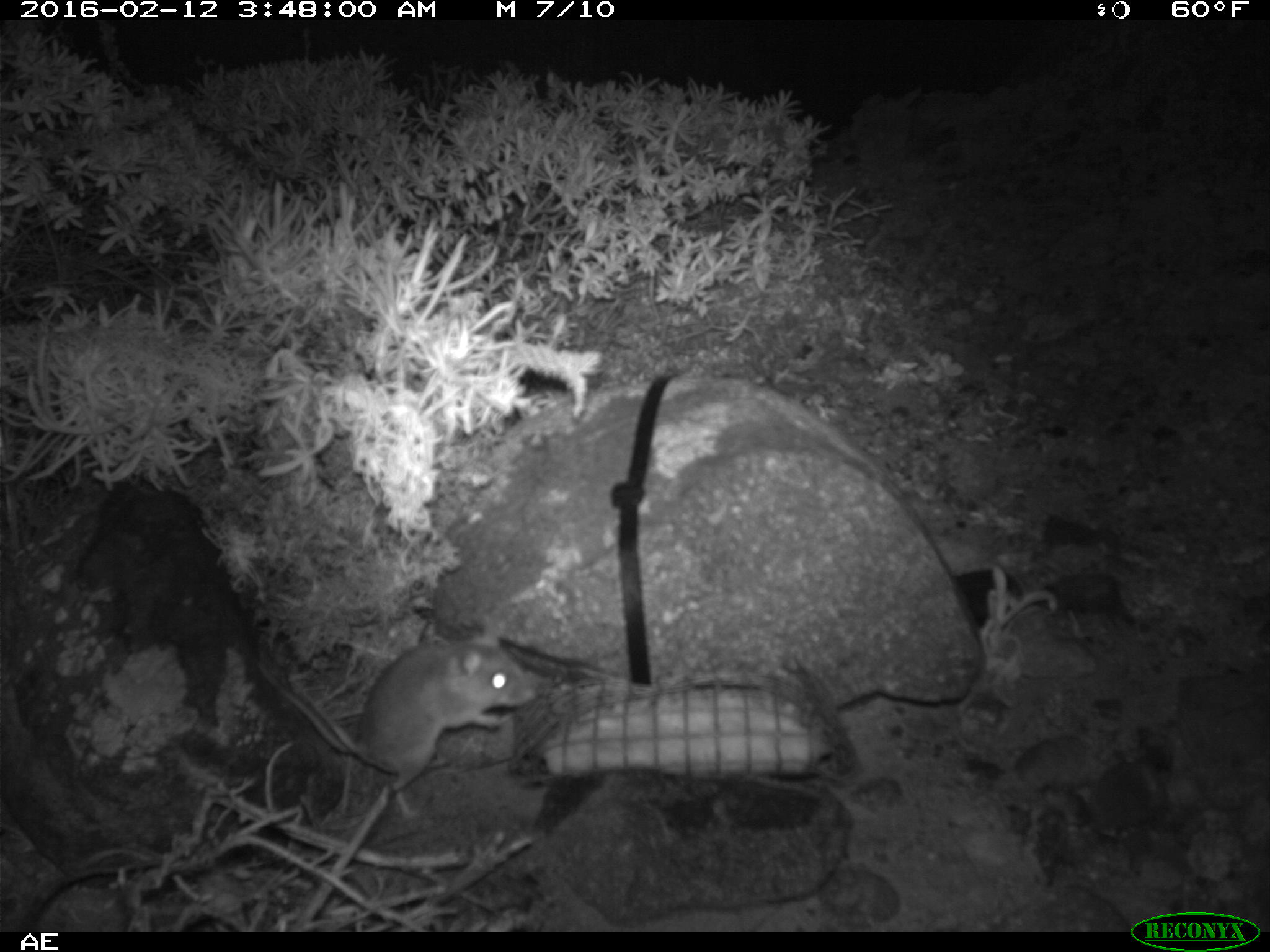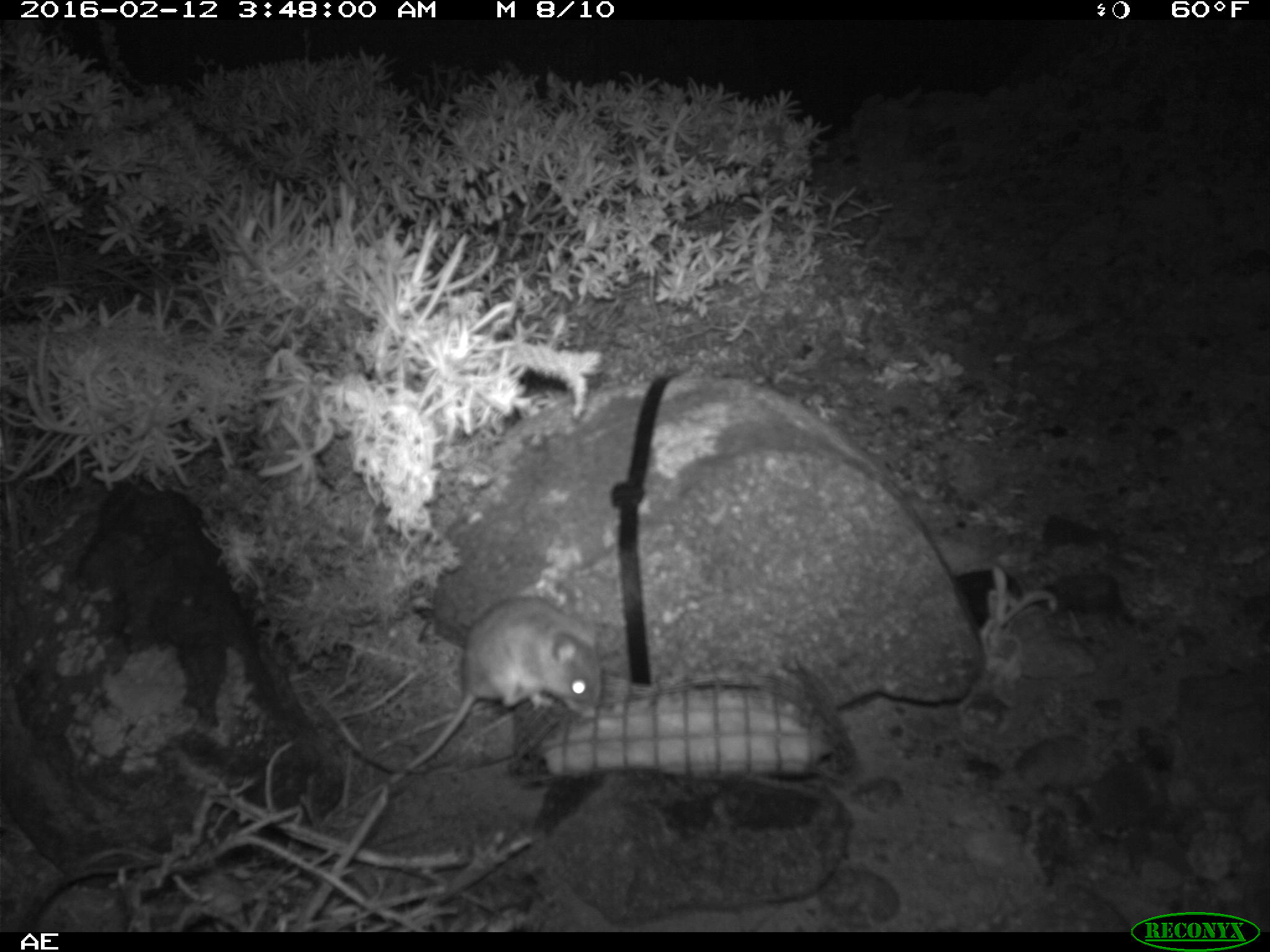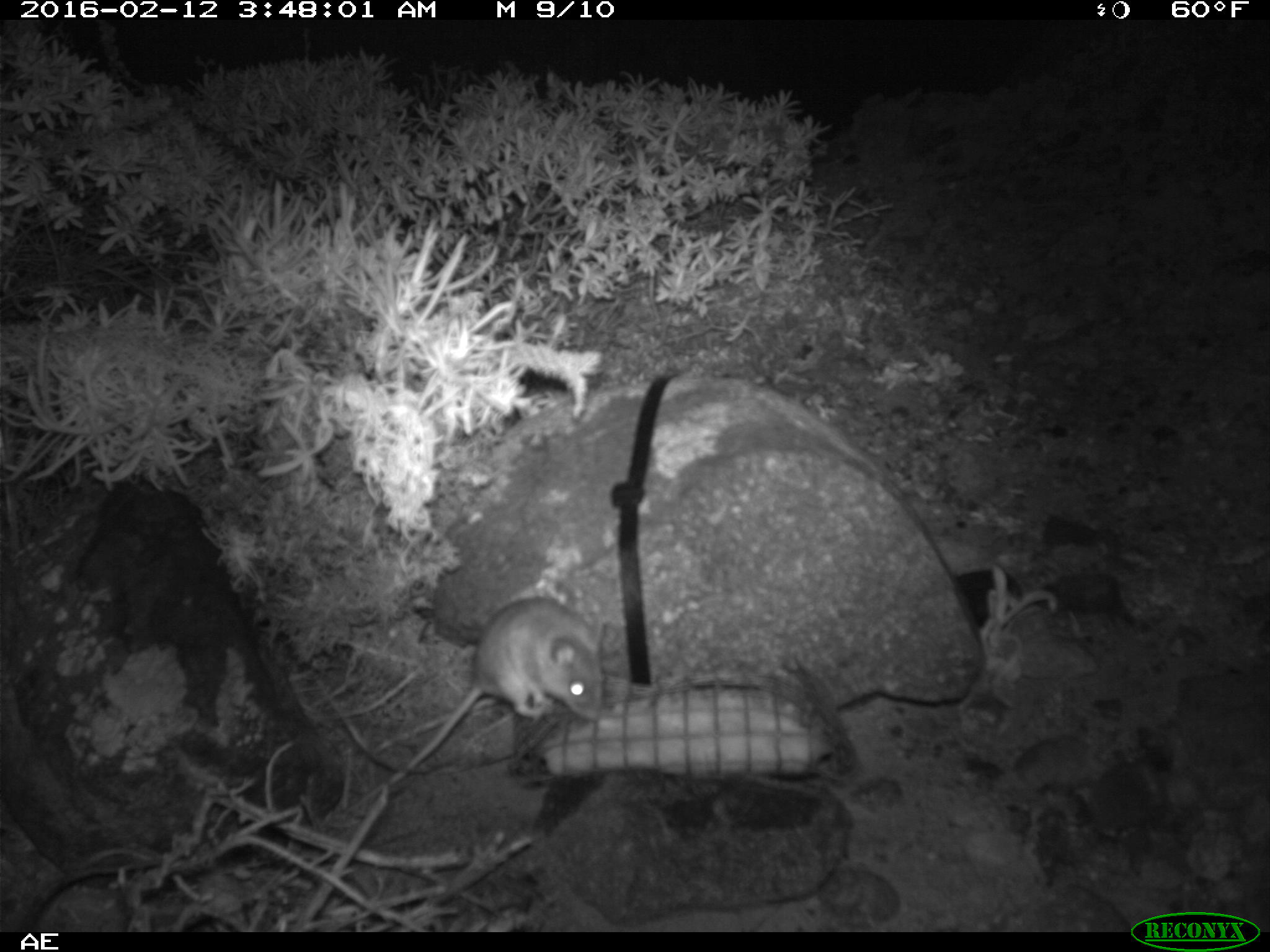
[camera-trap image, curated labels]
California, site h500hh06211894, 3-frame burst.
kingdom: Animalia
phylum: Chordata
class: Mammalia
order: Rodentia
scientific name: Rodentia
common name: rodent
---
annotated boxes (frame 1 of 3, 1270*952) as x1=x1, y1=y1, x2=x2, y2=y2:
rodent: x1=256, y1=615, x2=535, y2=795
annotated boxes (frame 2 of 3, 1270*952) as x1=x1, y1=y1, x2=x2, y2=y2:
rodent: x1=389, y1=596, x2=602, y2=783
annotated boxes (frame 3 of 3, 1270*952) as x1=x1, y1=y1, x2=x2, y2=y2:
rodent: x1=344, y1=598, x2=605, y2=810